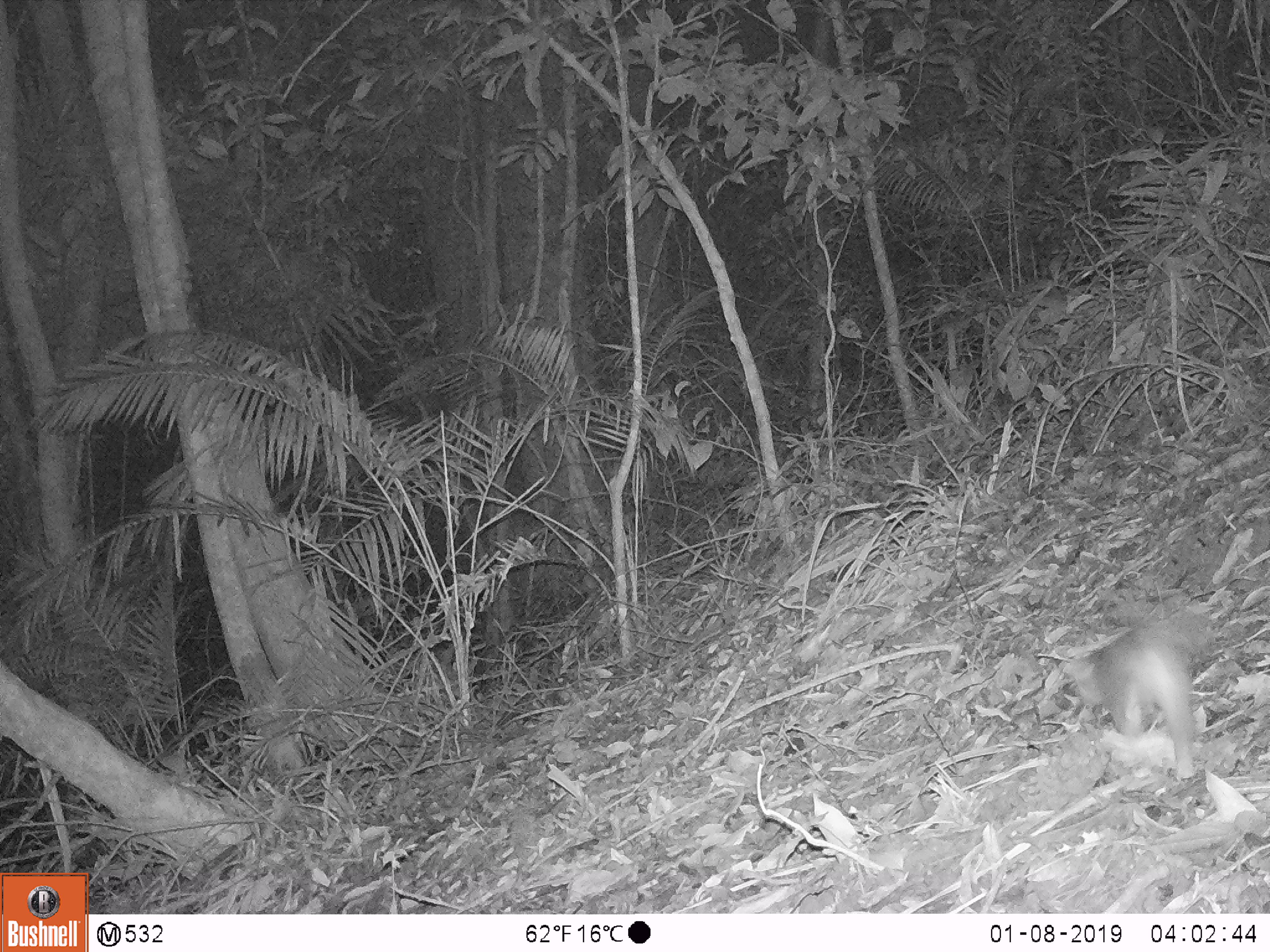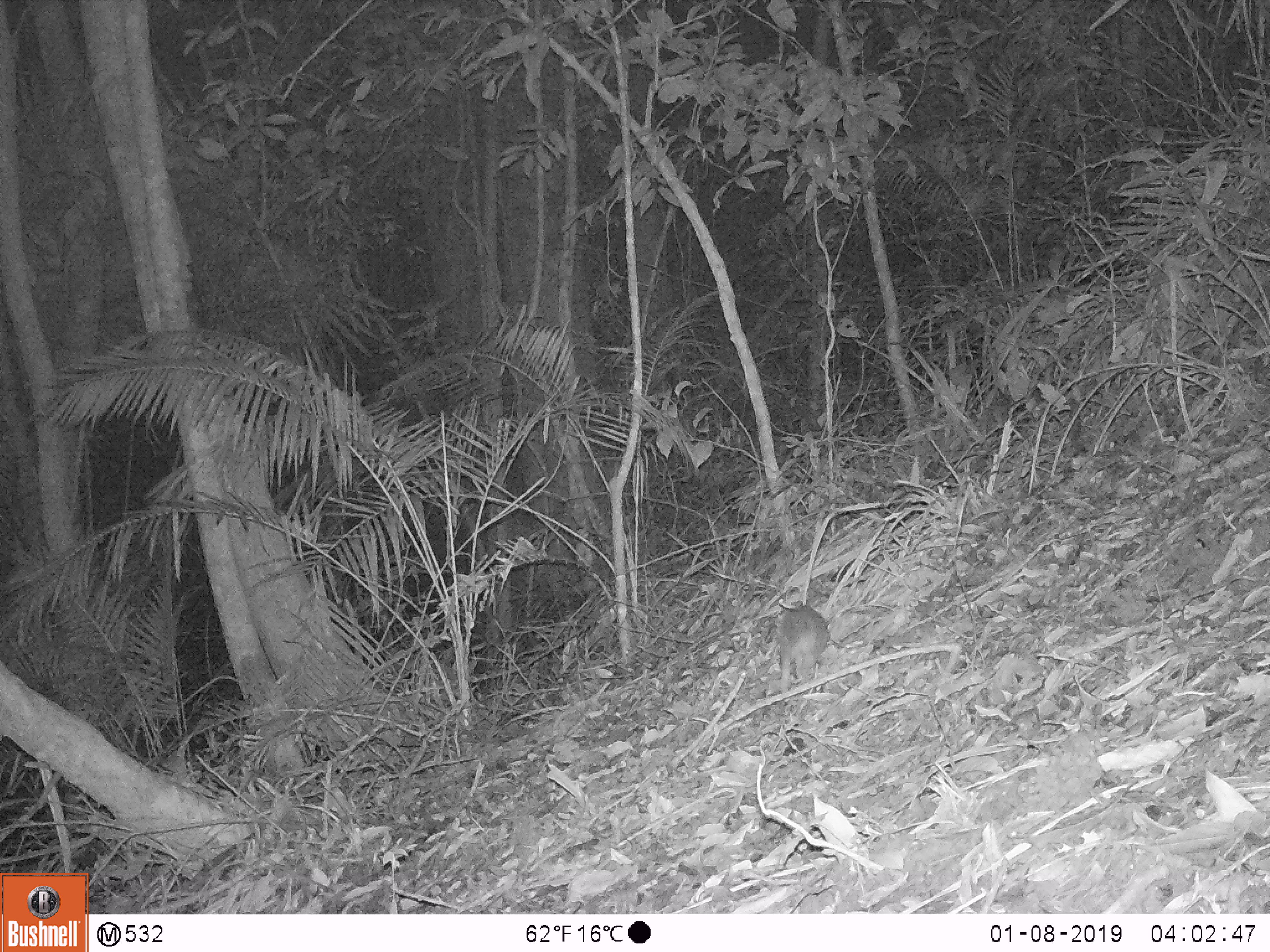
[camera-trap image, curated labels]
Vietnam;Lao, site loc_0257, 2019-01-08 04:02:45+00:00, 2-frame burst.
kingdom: Animalia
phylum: Chordata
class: Mammalia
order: Carnivora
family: Mustelidae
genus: Melogale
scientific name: Melogale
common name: ferret badger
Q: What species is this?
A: Ferret badger (Melogale).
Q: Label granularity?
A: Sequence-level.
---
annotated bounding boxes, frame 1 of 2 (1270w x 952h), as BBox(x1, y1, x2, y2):
ferret badger: BBox(1061, 612, 1215, 779)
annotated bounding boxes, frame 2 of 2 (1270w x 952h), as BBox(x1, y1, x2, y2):
ferret badger: BBox(776, 604, 830, 693)